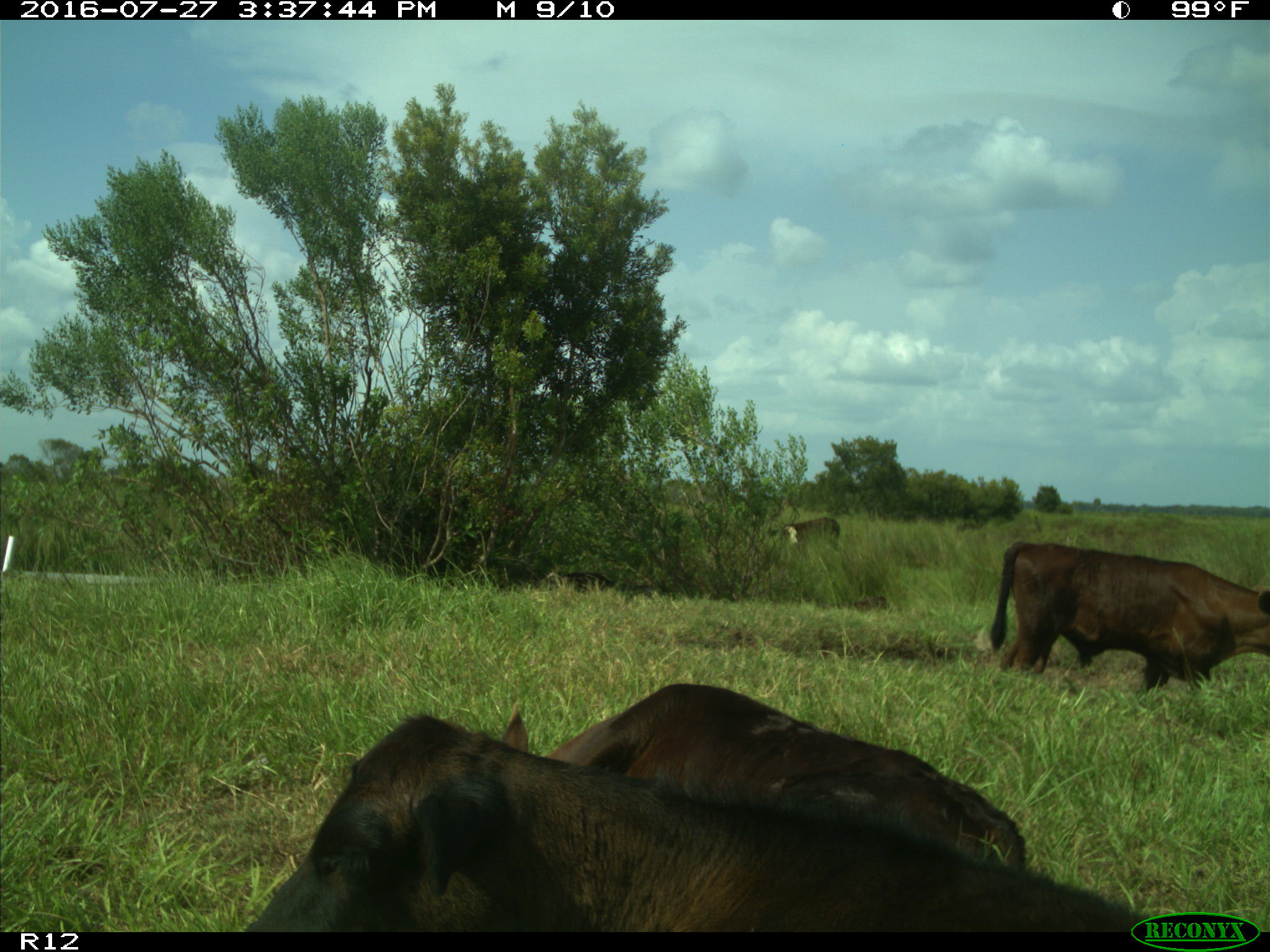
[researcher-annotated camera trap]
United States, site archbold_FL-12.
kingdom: Animalia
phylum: Chordata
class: Mammalia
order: Artiodactyla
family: Bovidae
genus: Bos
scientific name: Bos taurus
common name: domestic cow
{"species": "Bos taurus (domestic cow)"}